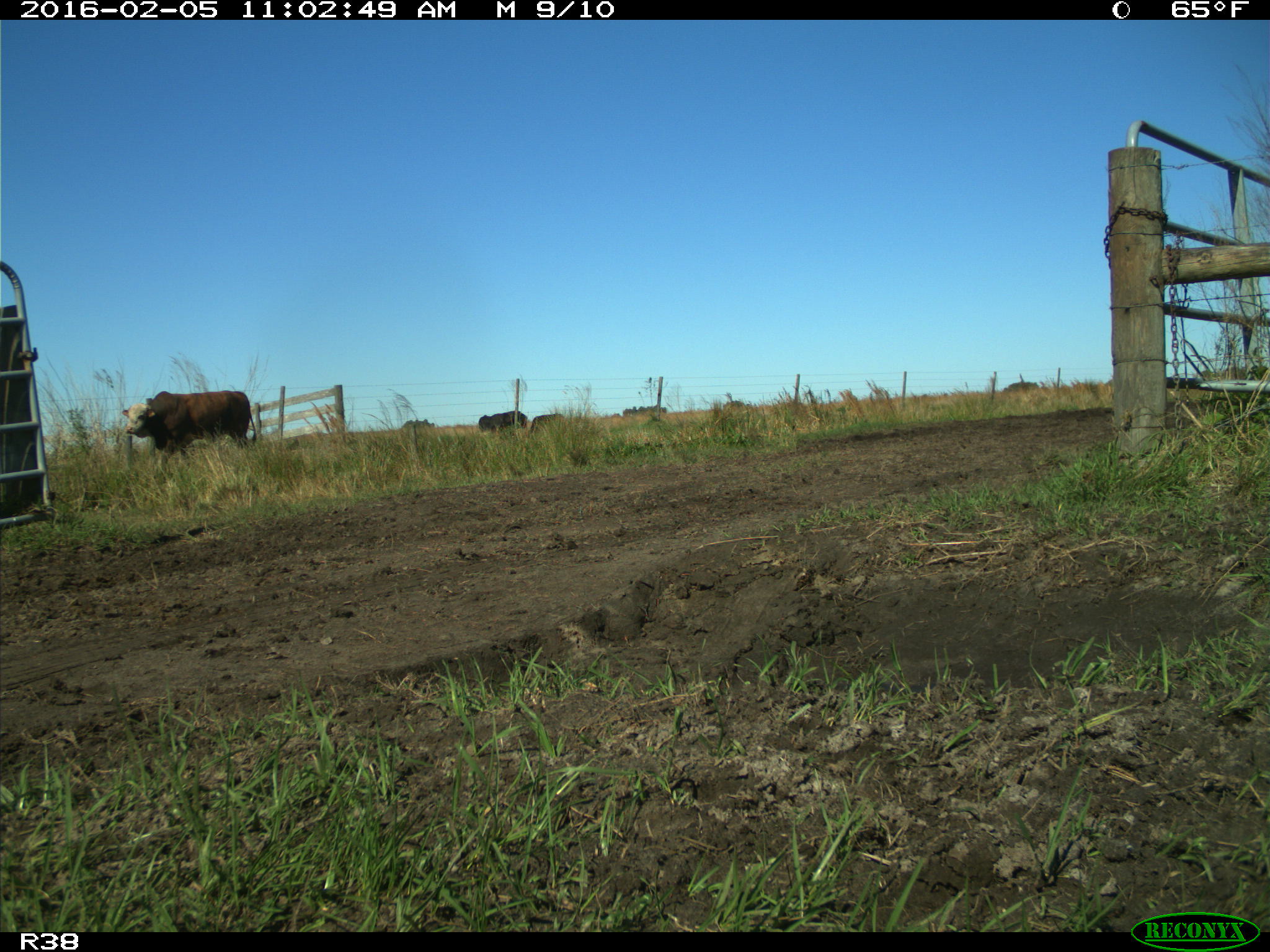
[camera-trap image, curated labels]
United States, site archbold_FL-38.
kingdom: Animalia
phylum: Chordata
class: Mammalia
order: Artiodactyla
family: Bovidae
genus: Bos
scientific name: Bos taurus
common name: domestic cow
Bos taurus (domestic cow).